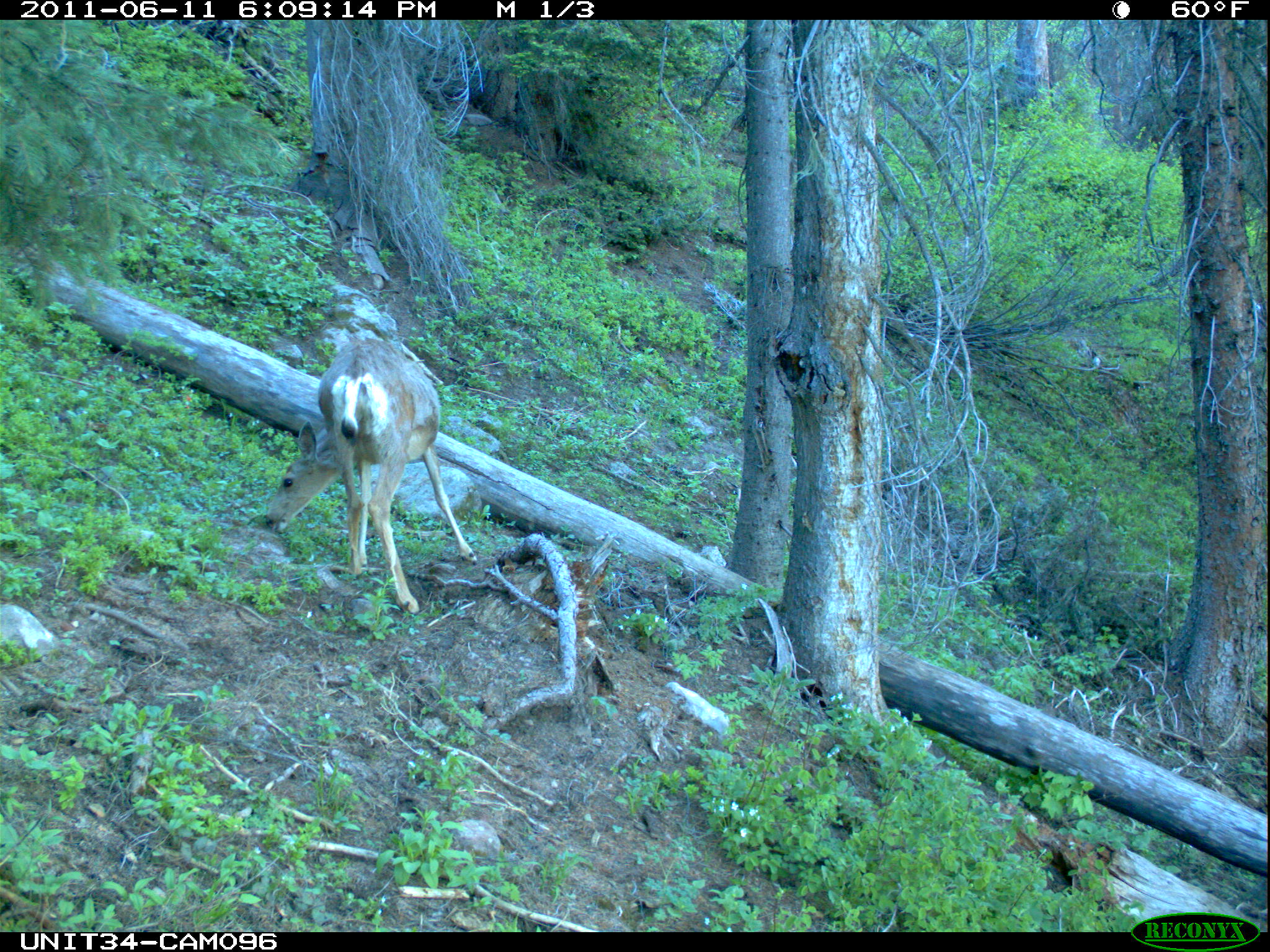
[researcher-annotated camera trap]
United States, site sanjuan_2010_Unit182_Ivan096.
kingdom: Animalia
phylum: Chordata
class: Mammalia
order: Artiodactyla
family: Cervidae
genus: Odocoileus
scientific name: Odocoileus hemionus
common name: mule deer